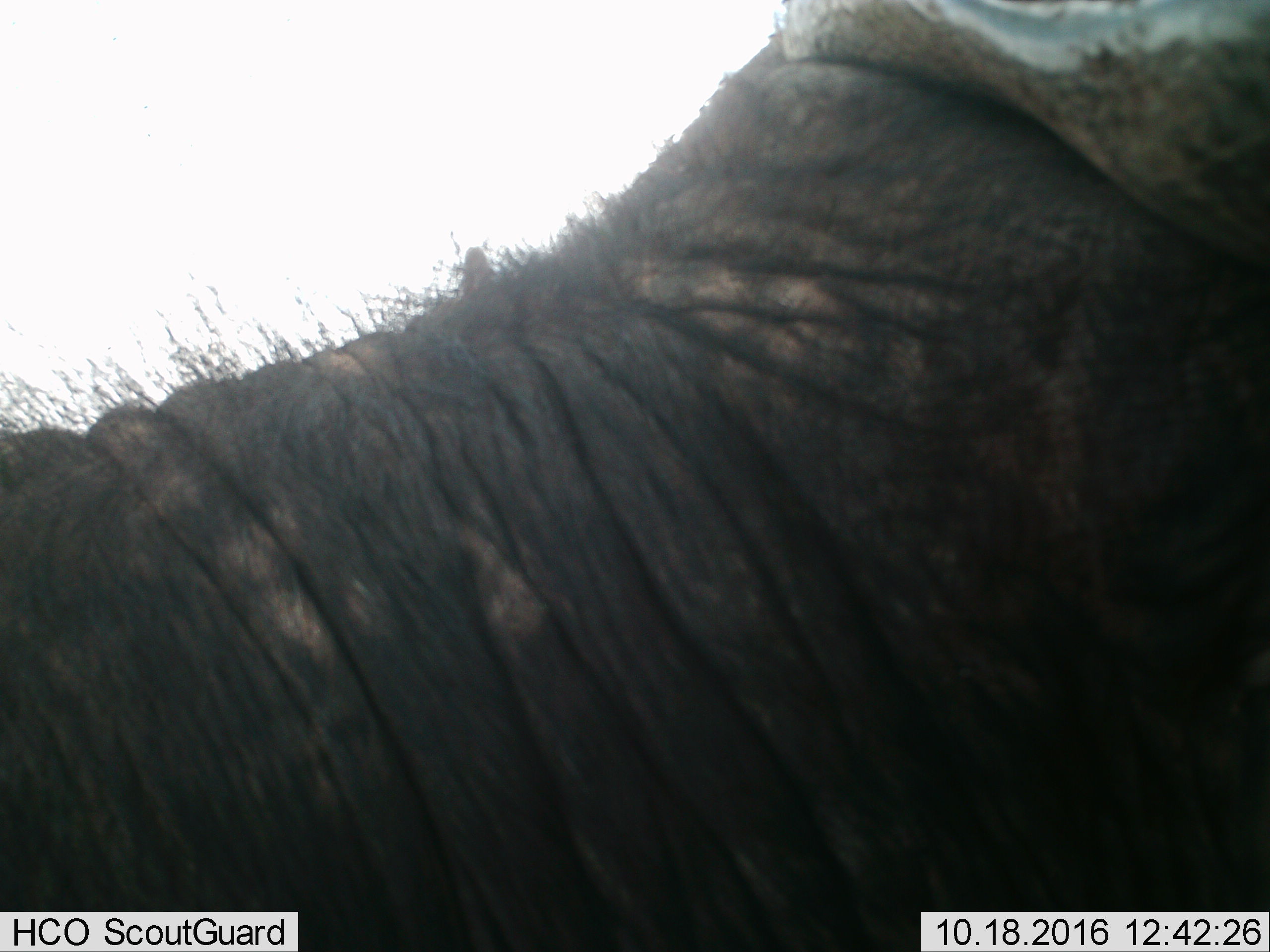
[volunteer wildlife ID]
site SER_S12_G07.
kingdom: Animalia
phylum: Chordata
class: Mammalia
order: Artiodactyla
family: Bovidae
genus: Syncerus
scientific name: Syncerus caffer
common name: african buffalo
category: buffalo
Buffalo (african buffalo) (Syncerus caffer), count 1. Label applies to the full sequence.